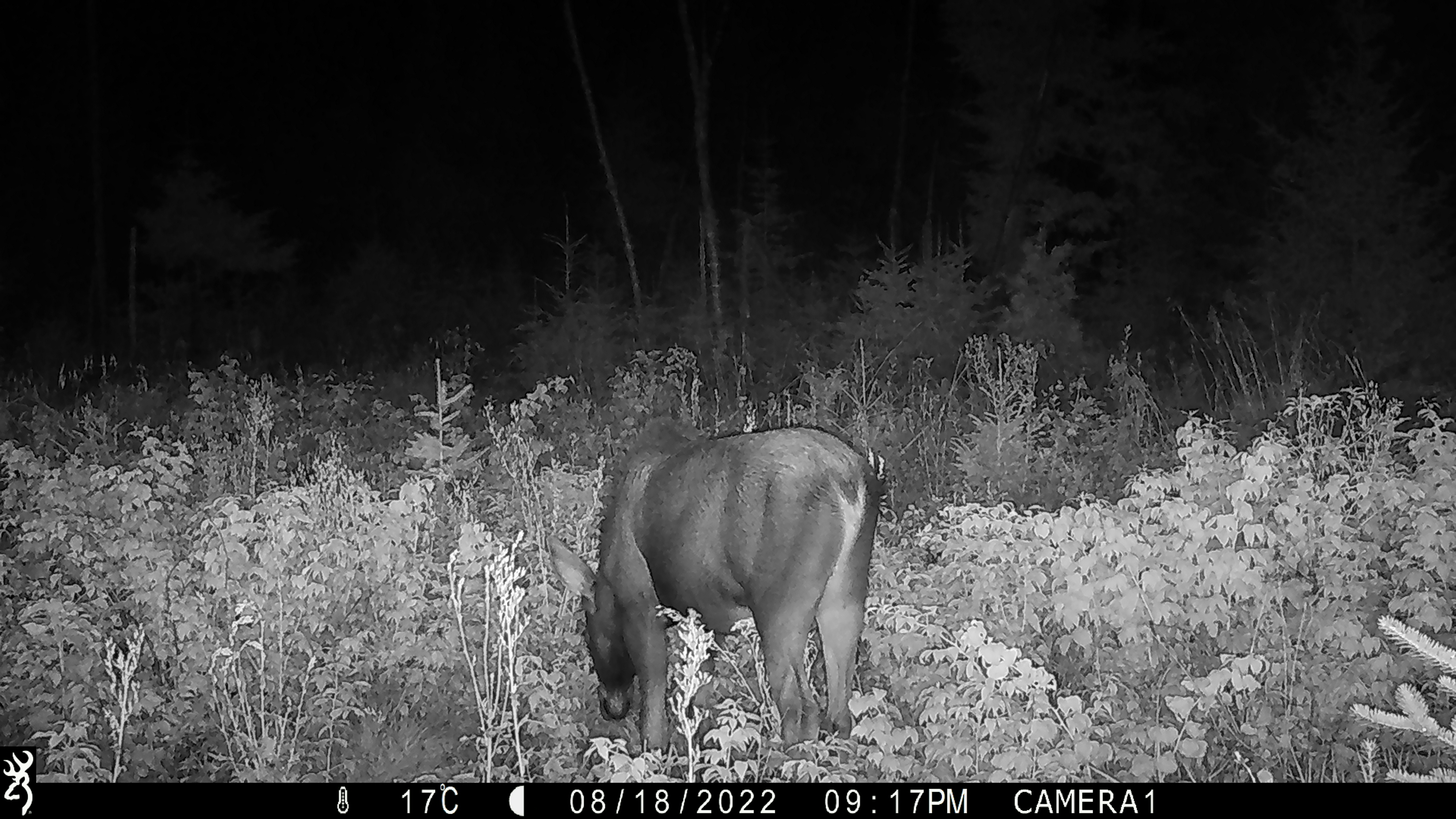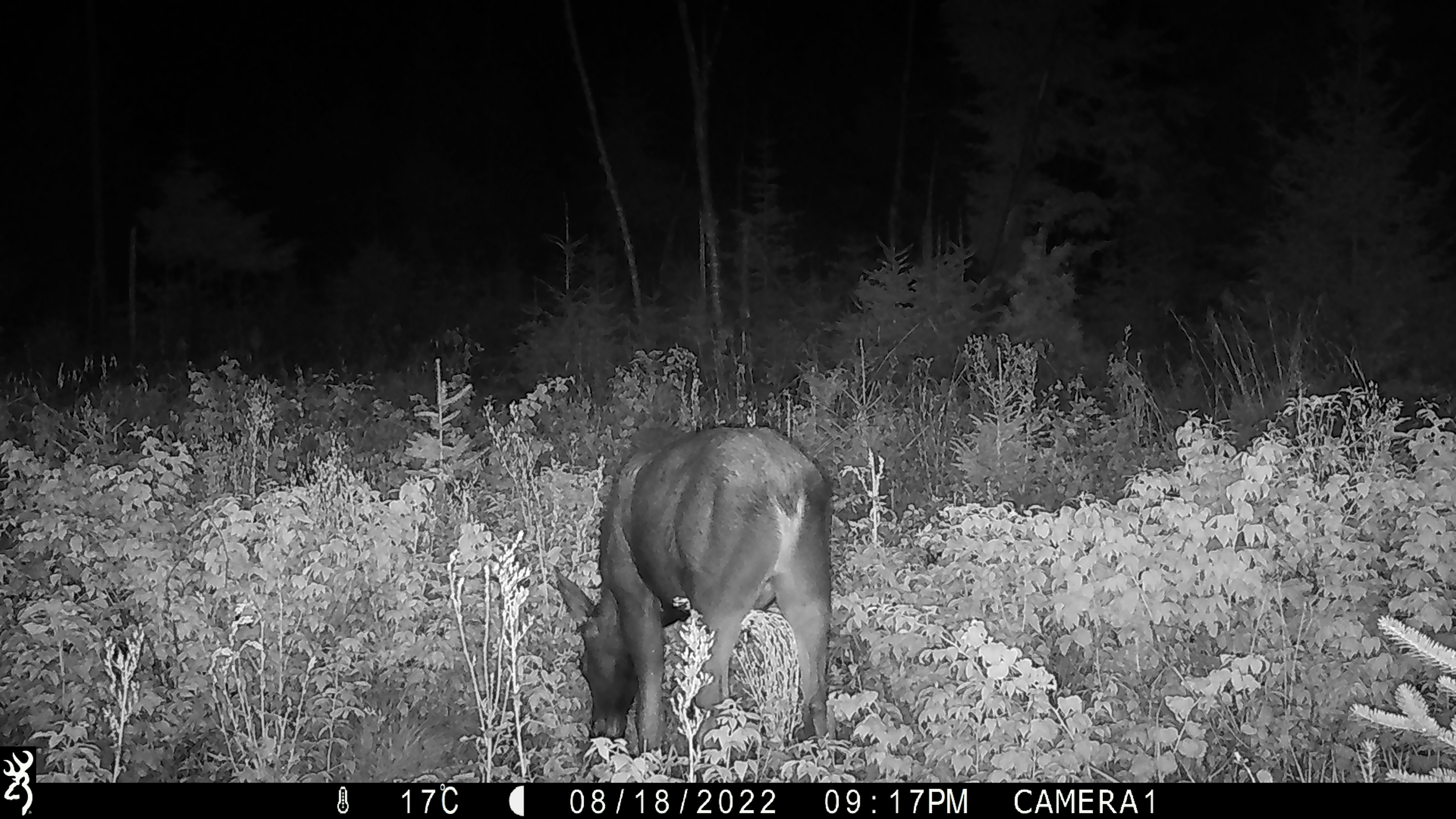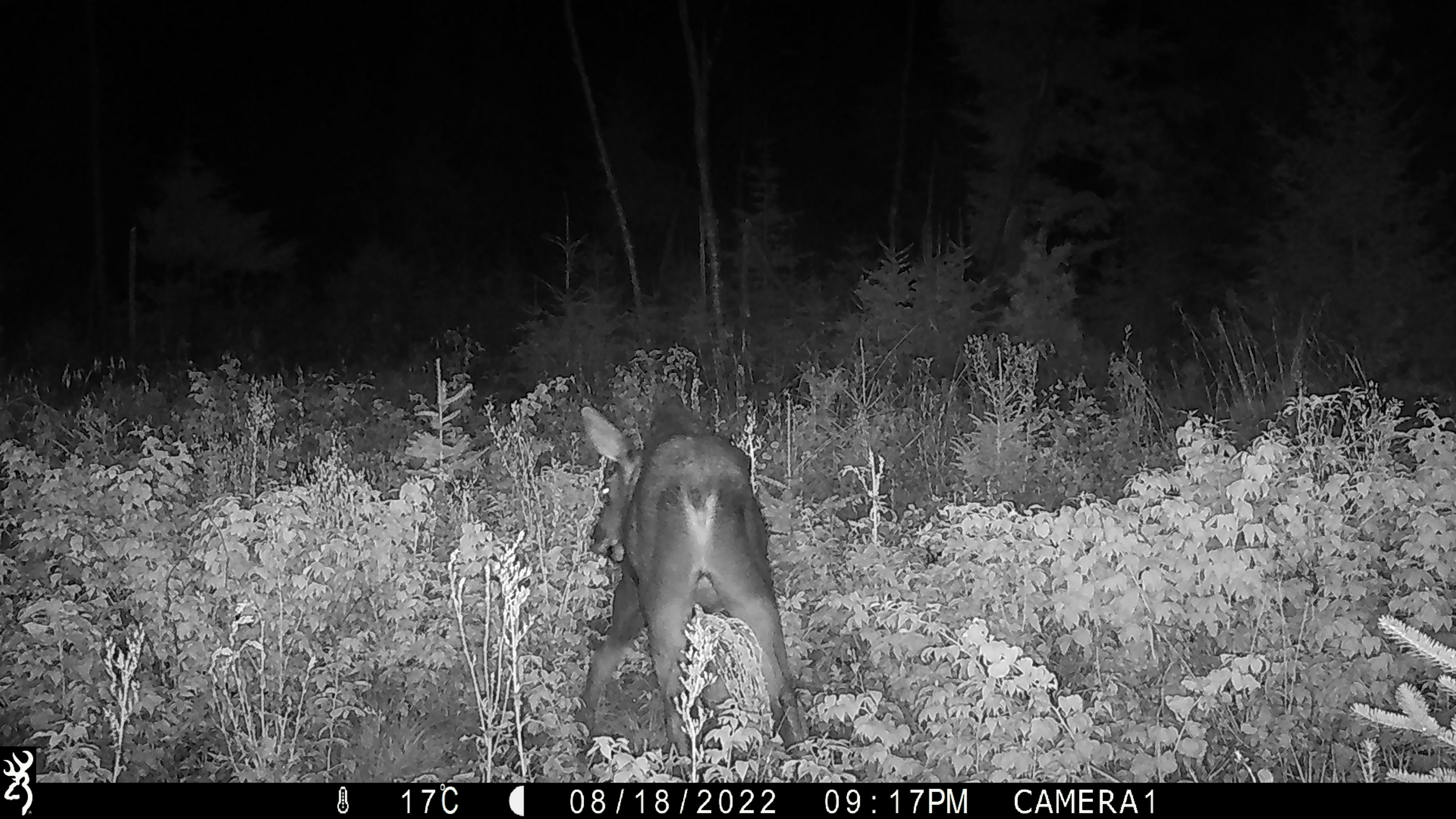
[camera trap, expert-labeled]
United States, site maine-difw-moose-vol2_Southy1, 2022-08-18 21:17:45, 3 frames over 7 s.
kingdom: Animalia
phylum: Chordata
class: Mammalia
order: Artiodactyla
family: Cervidae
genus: Alces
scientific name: Alces alces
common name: moose